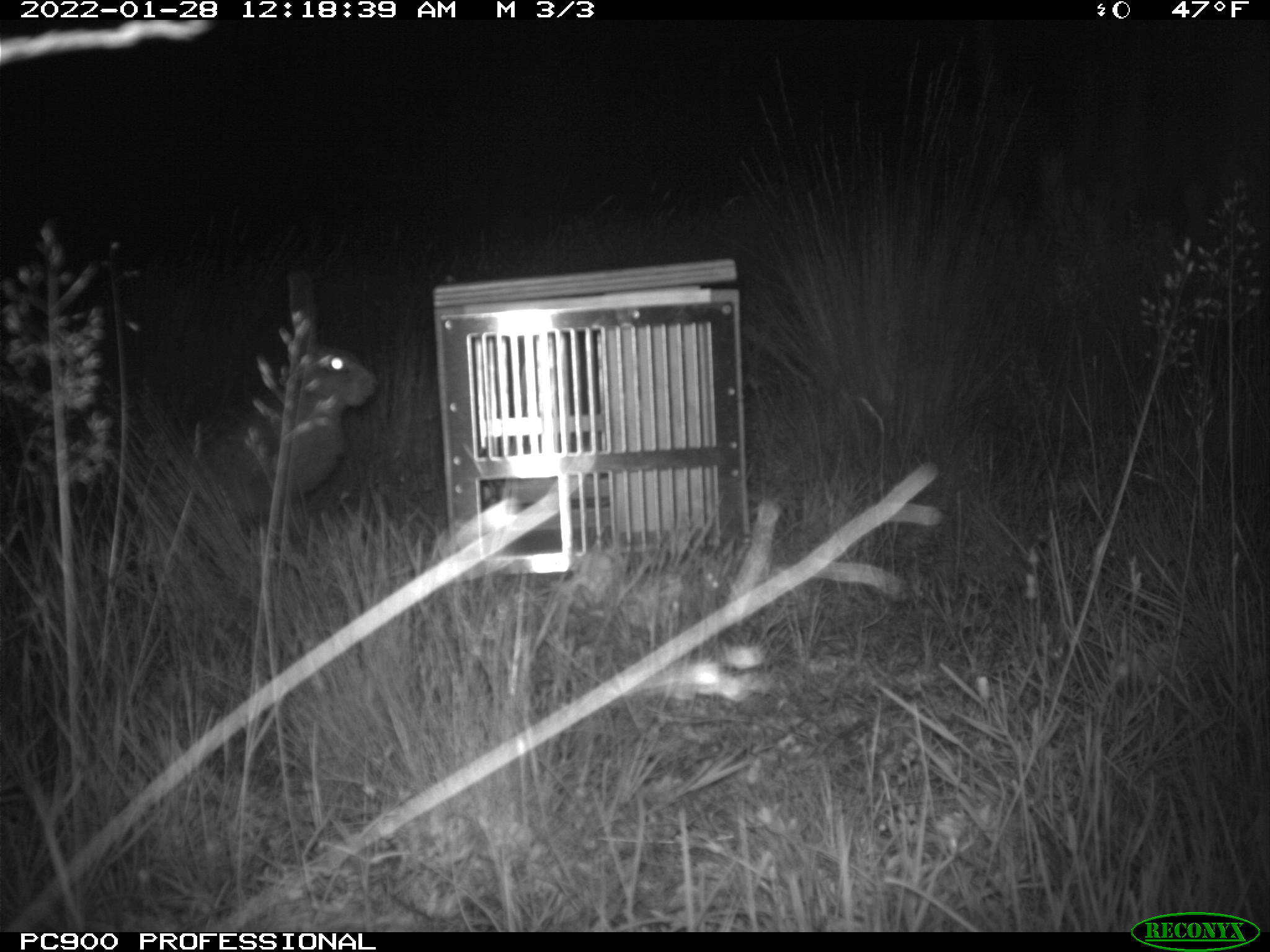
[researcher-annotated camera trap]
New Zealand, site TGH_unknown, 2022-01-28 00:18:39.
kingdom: Animalia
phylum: Chordata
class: Mammalia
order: Lagomorpha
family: Leporidae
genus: Lepus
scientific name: Lepus europaeus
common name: brown hare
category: hare